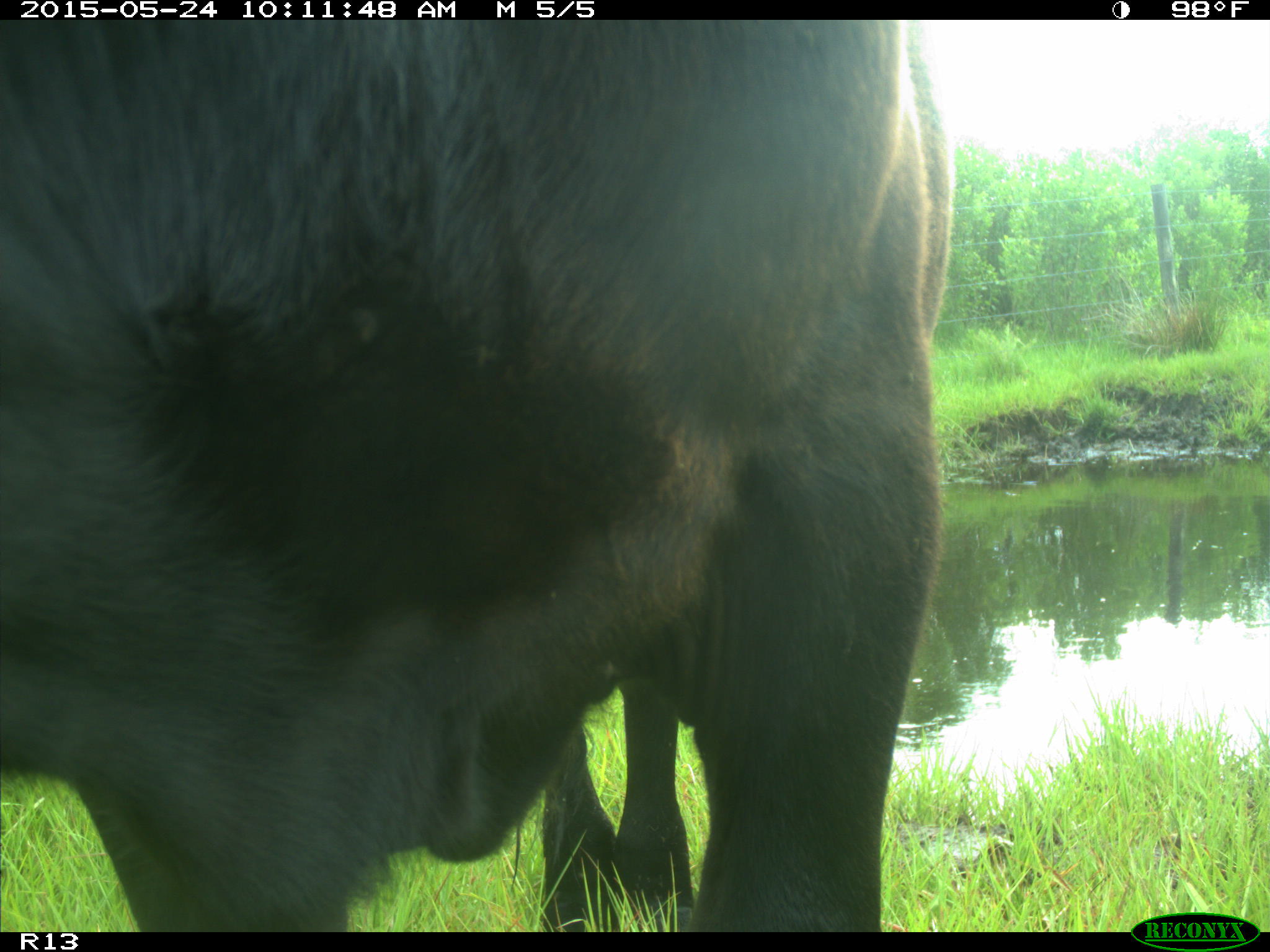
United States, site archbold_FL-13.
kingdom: Animalia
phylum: Chordata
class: Mammalia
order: Artiodactyla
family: Bovidae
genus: Bos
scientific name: Bos taurus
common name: domestic cow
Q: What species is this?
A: Bos taurus (domestic cow).